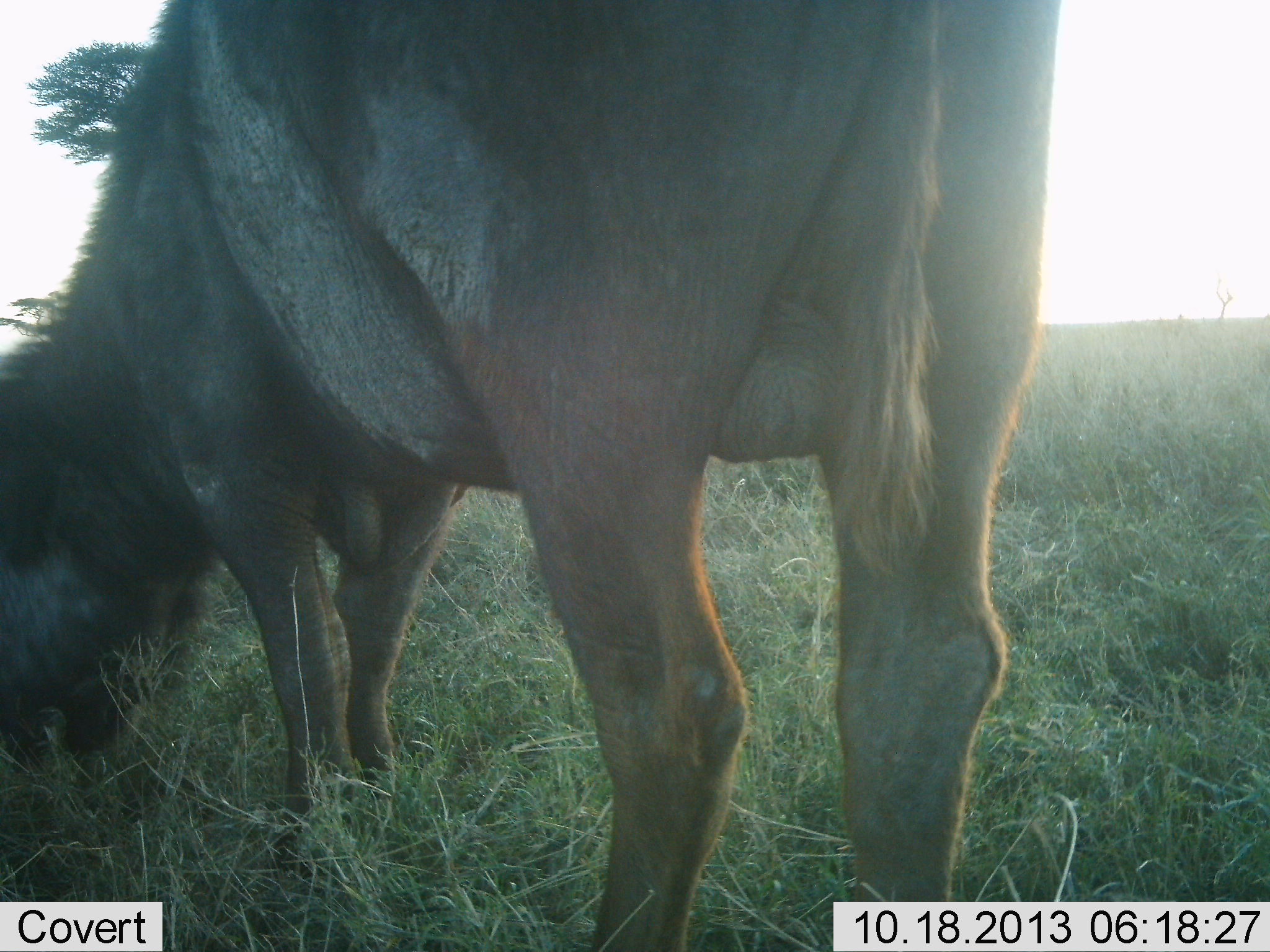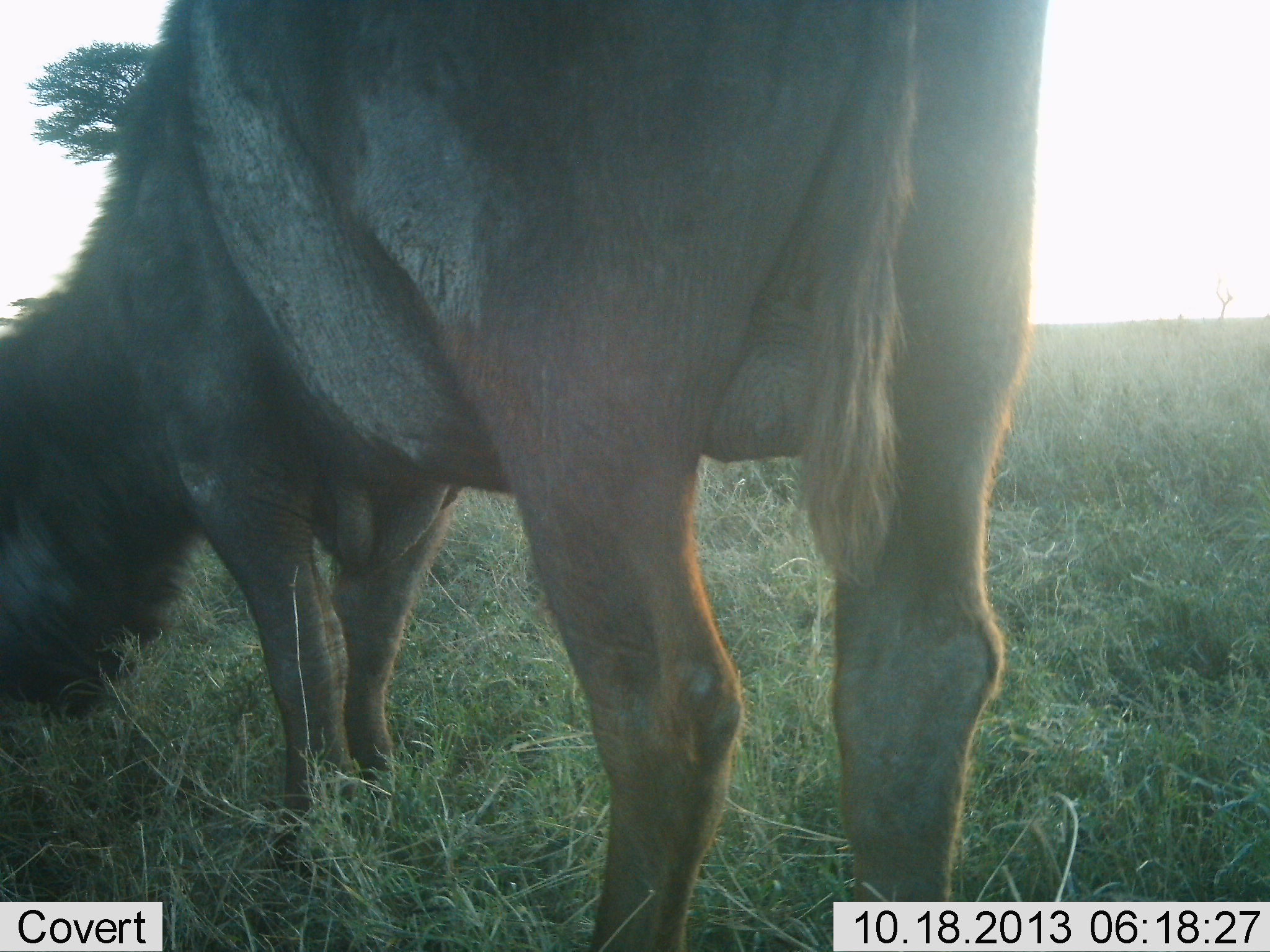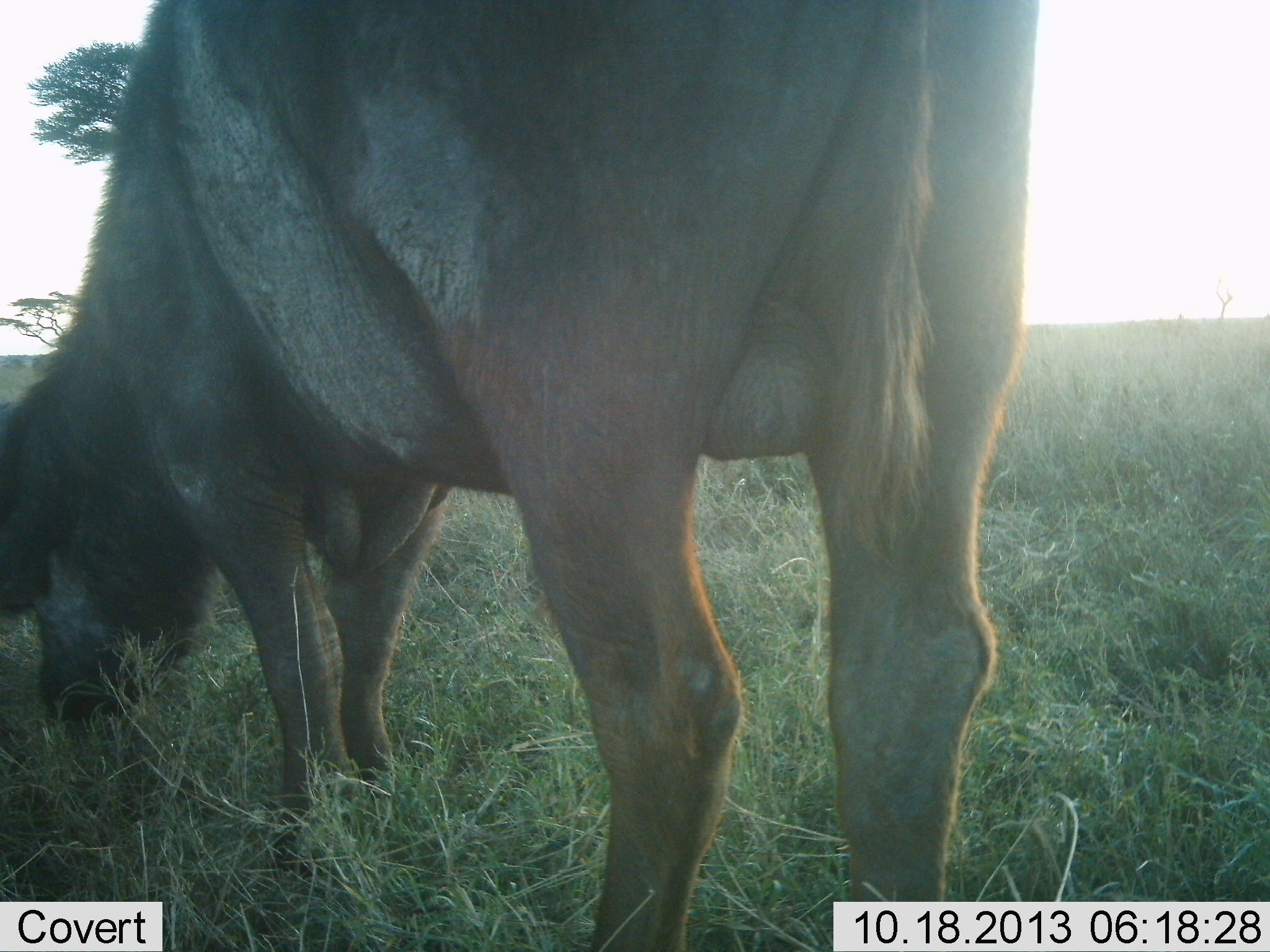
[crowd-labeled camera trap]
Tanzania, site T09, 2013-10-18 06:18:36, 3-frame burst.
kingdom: Animalia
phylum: Chordata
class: Mammalia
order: Artiodactyla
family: Bovidae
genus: Connochaetes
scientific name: Connochaetes taurinus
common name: blue wildebeest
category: wildebeest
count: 1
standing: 36%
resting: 0%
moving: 0%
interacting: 0%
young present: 0%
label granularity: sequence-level